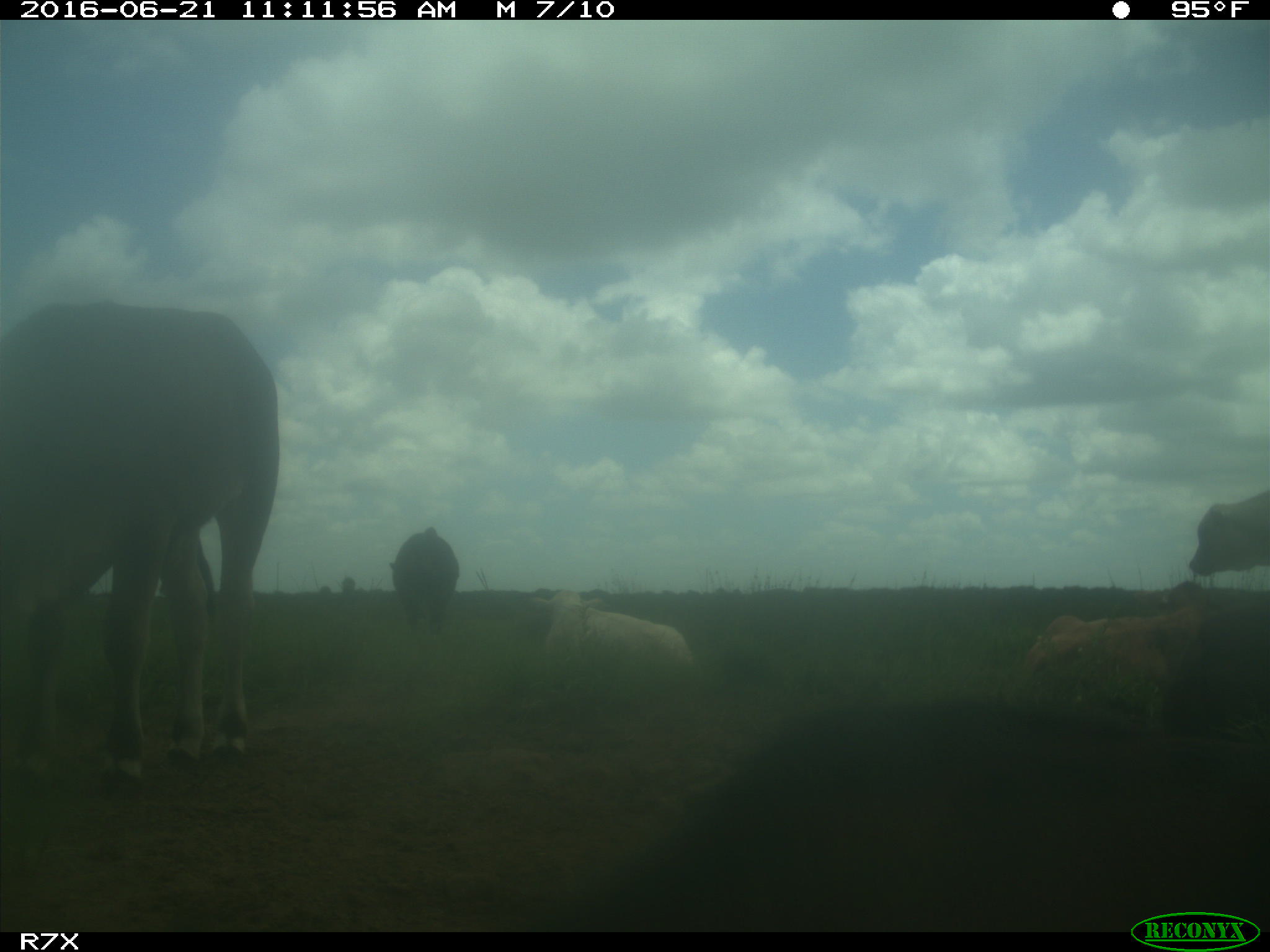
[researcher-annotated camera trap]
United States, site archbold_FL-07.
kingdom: Animalia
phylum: Chordata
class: Mammalia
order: Artiodactyla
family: Bovidae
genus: Bos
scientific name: Bos taurus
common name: domestic cow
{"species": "Bos taurus (domestic cow)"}